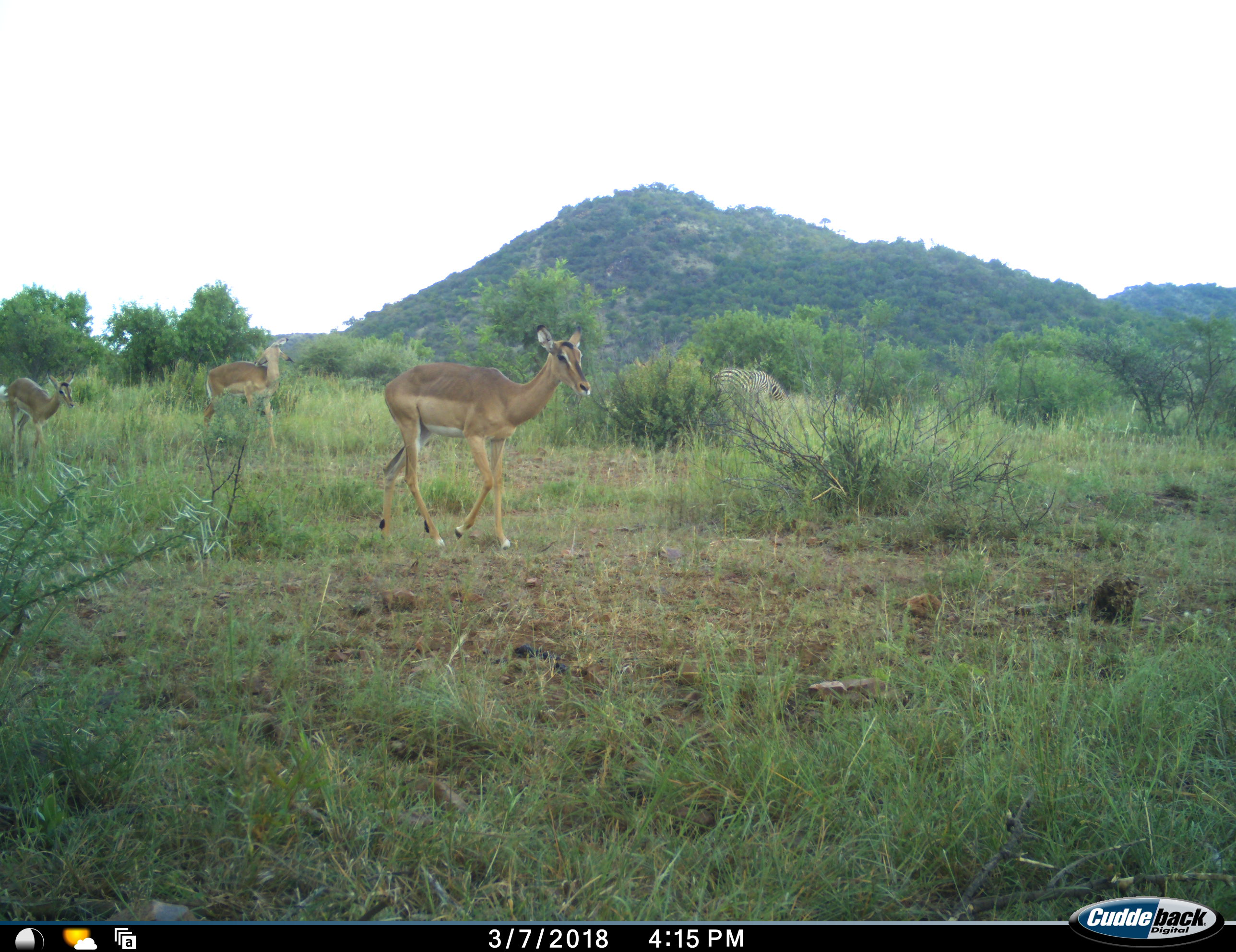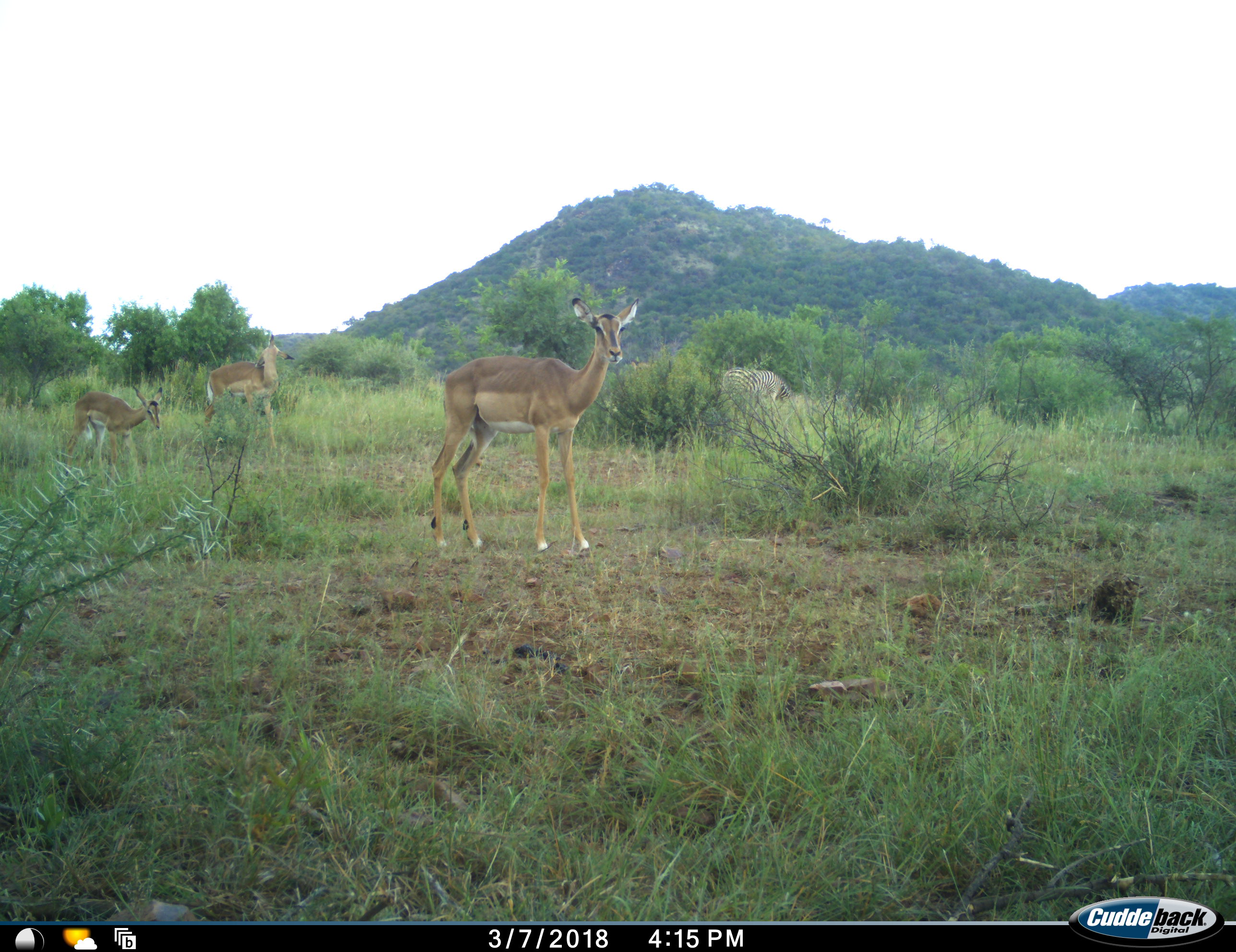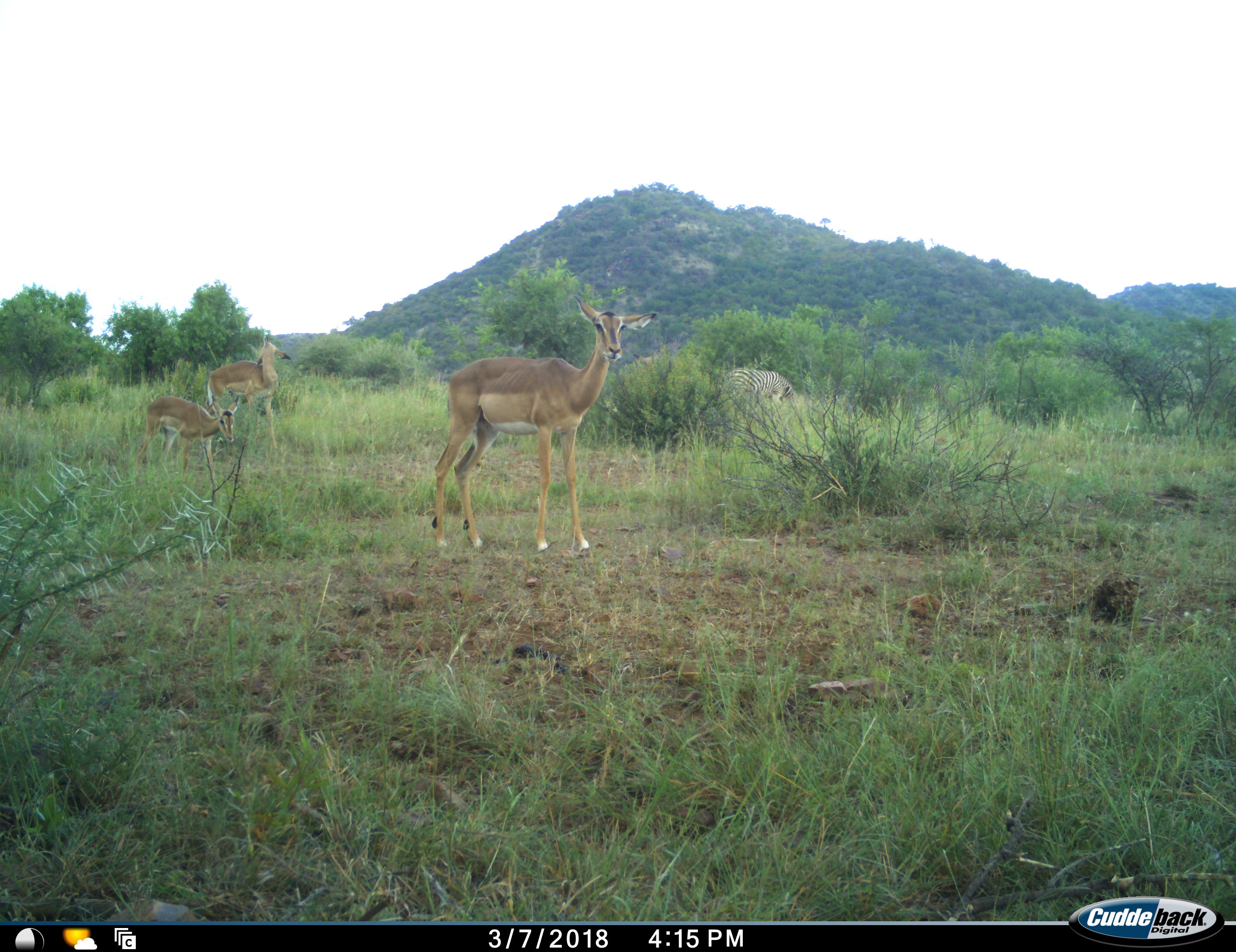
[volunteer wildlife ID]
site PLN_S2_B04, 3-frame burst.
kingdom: Animalia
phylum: Chordata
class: Mammalia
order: Artiodactyla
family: Bovidae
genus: Aepyceros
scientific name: Aepyceros melampus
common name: impala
Impala (Aepyceros melampus), count 3. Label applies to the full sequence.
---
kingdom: Animalia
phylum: Chordata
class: Mammalia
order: Perissodactyla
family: Equidae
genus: Equus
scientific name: Equus quagga burchellii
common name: burchell's zebra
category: zebraburchells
Zebraburchells (burchell's zebra) (Equus quagga burchellii), count 1. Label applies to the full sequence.